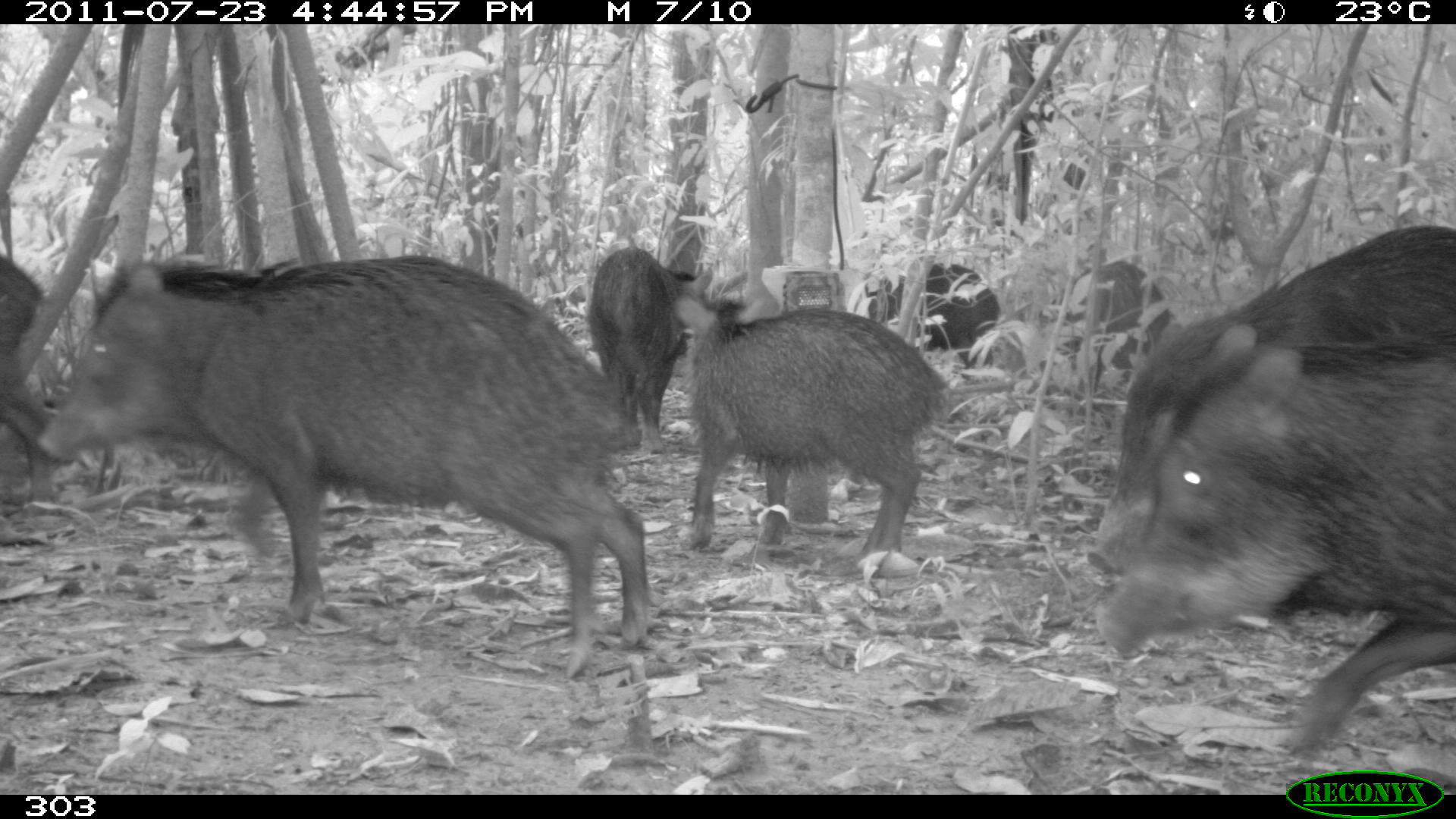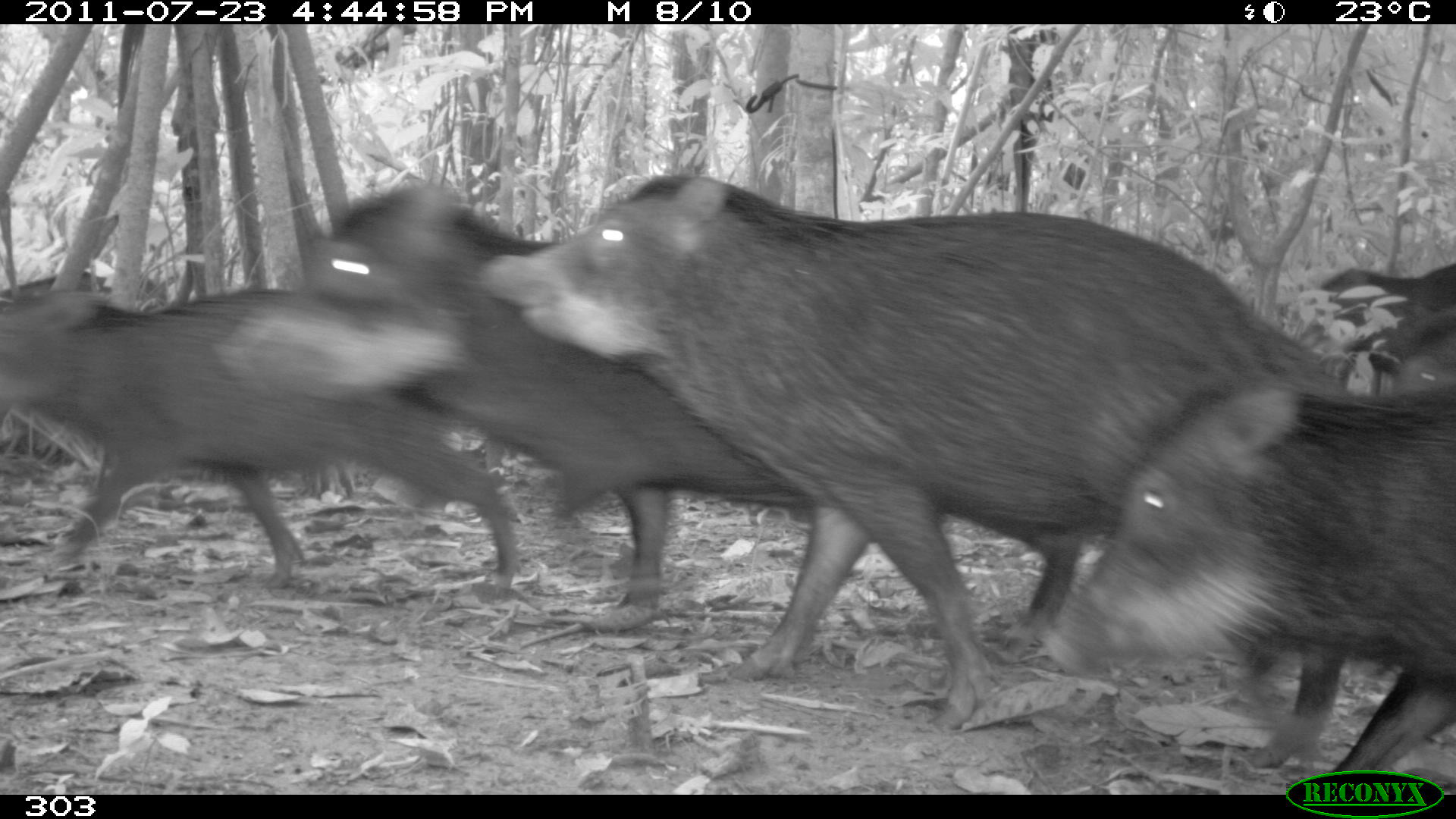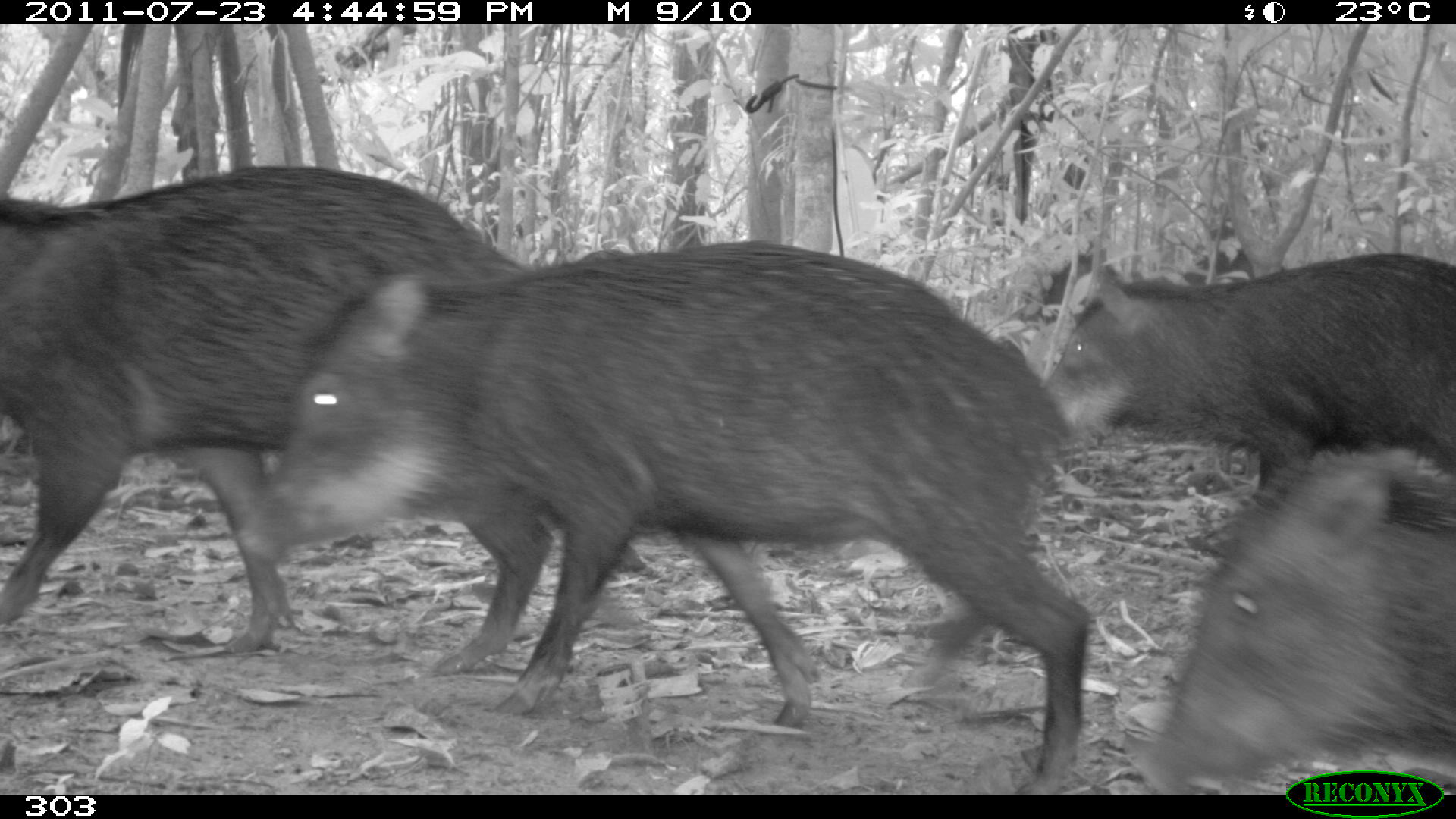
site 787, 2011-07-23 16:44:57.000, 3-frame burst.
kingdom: Animalia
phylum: Chordata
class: Mammalia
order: Artiodactyla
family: Tayassuidae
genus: Tayassu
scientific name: Tayassu pecari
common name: white-lipped peccary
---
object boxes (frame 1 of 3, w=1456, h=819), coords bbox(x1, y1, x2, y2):
tayassu pecari: bbox(37, 254, 649, 677); bbox(1093, 323, 1455, 747); bbox(1088, 226, 1455, 621); bbox(673, 294, 944, 569); bbox(586, 243, 693, 451); bbox(864, 261, 1000, 382); bbox(1066, 259, 1169, 398); bbox(0, 256, 53, 501)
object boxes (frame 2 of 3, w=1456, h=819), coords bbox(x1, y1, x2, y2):
tayassu pecari: bbox(480, 174, 1351, 730); bbox(299, 180, 819, 630); bbox(1044, 381, 1455, 793); bbox(0, 292, 520, 600); bbox(1320, 262, 1455, 313); bbox(1368, 330, 1456, 401); bbox(1341, 315, 1456, 361)